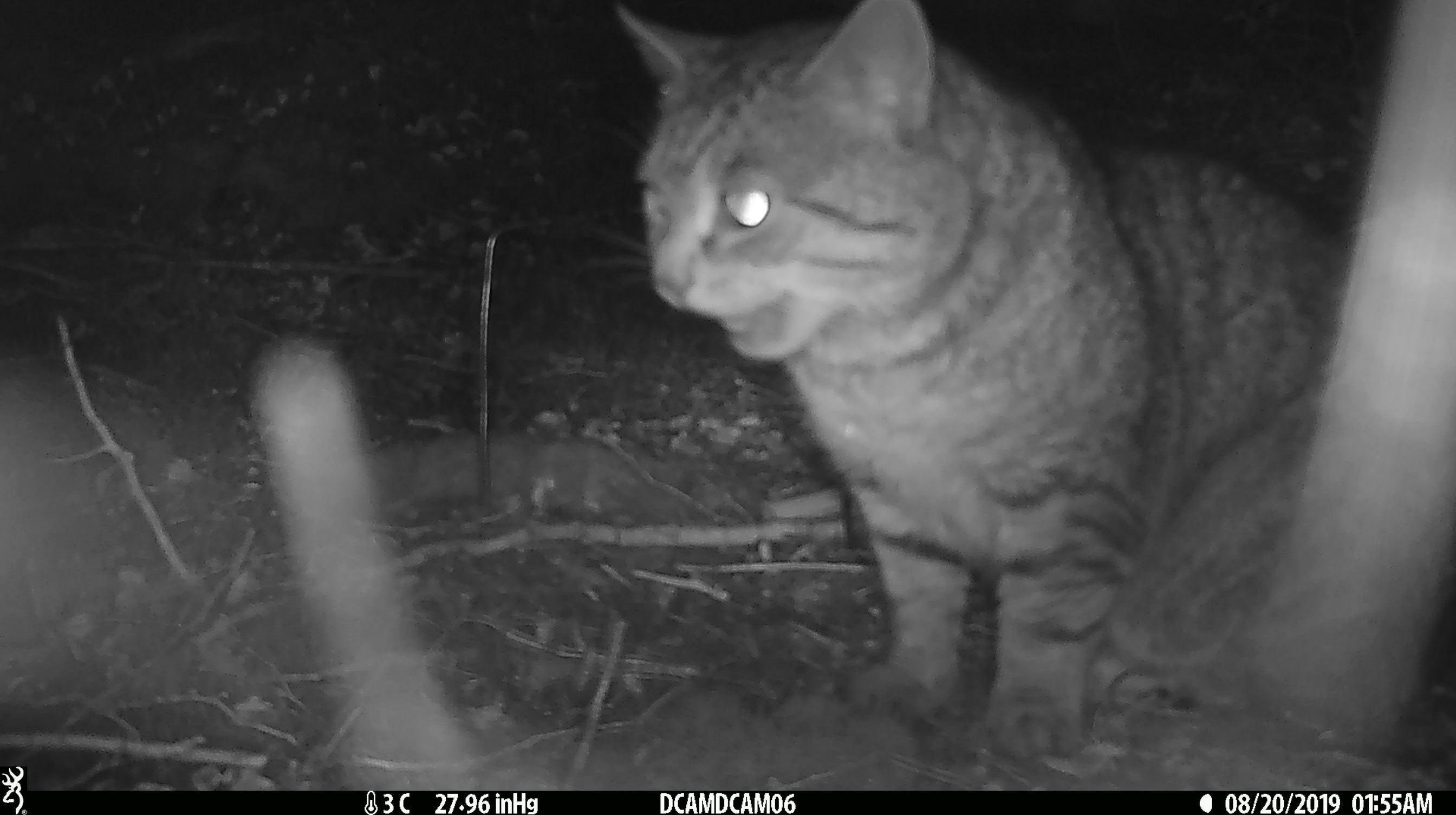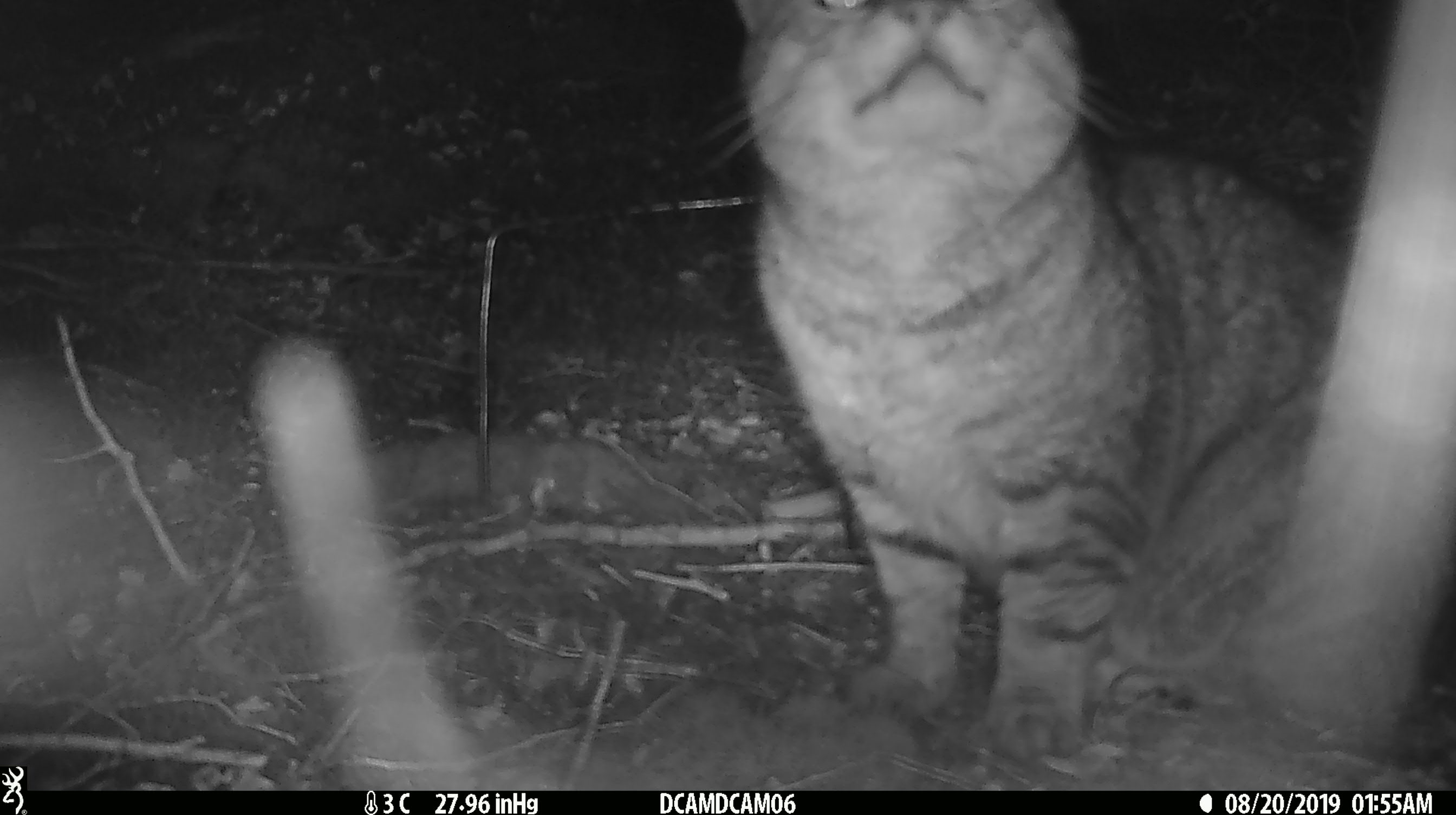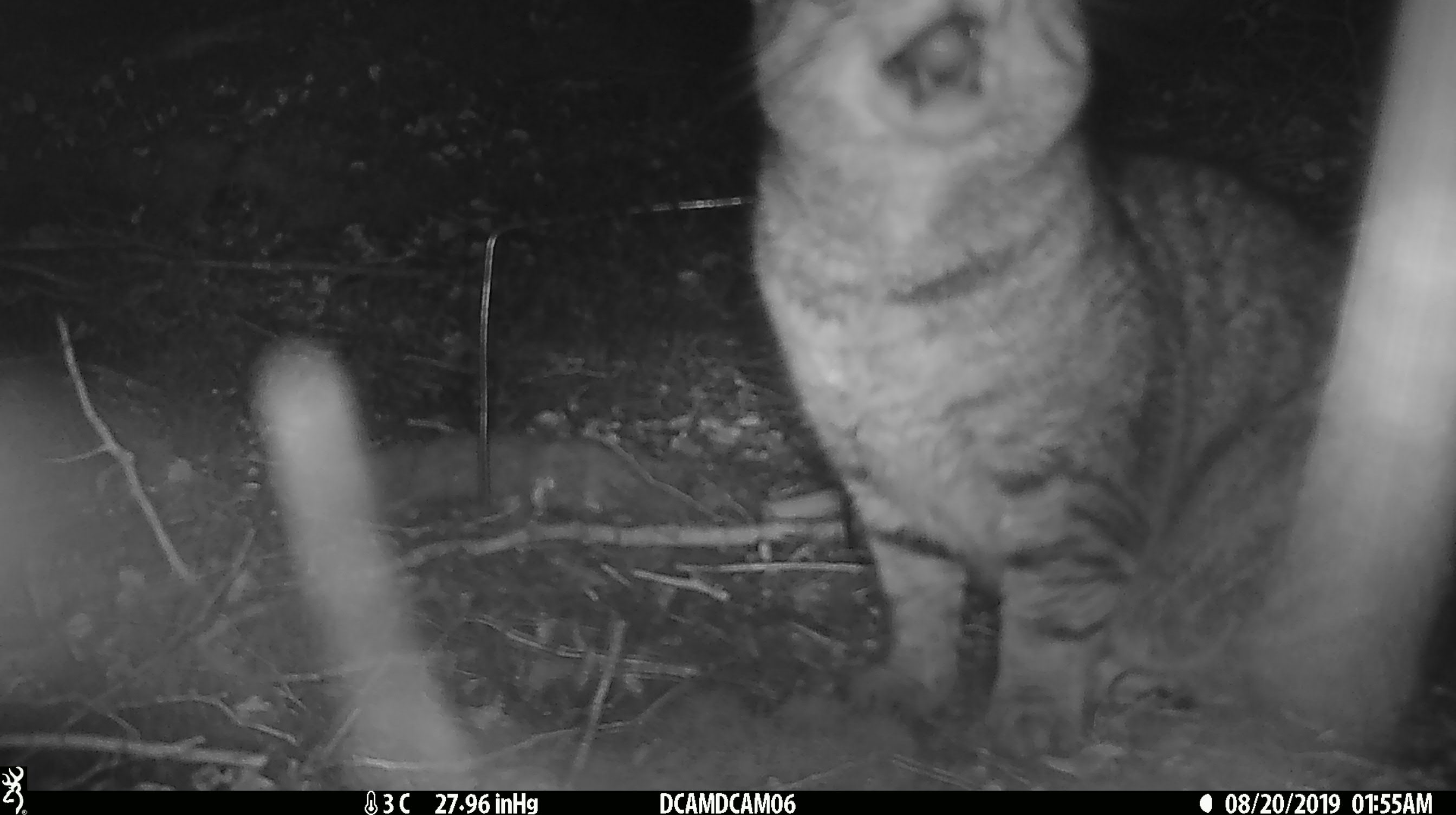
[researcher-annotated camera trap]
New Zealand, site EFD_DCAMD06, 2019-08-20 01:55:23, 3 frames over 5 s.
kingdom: Animalia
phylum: Chordata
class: Mammalia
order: Carnivora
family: Felidae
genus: Felis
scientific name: Felis catus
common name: domestic cat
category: cat